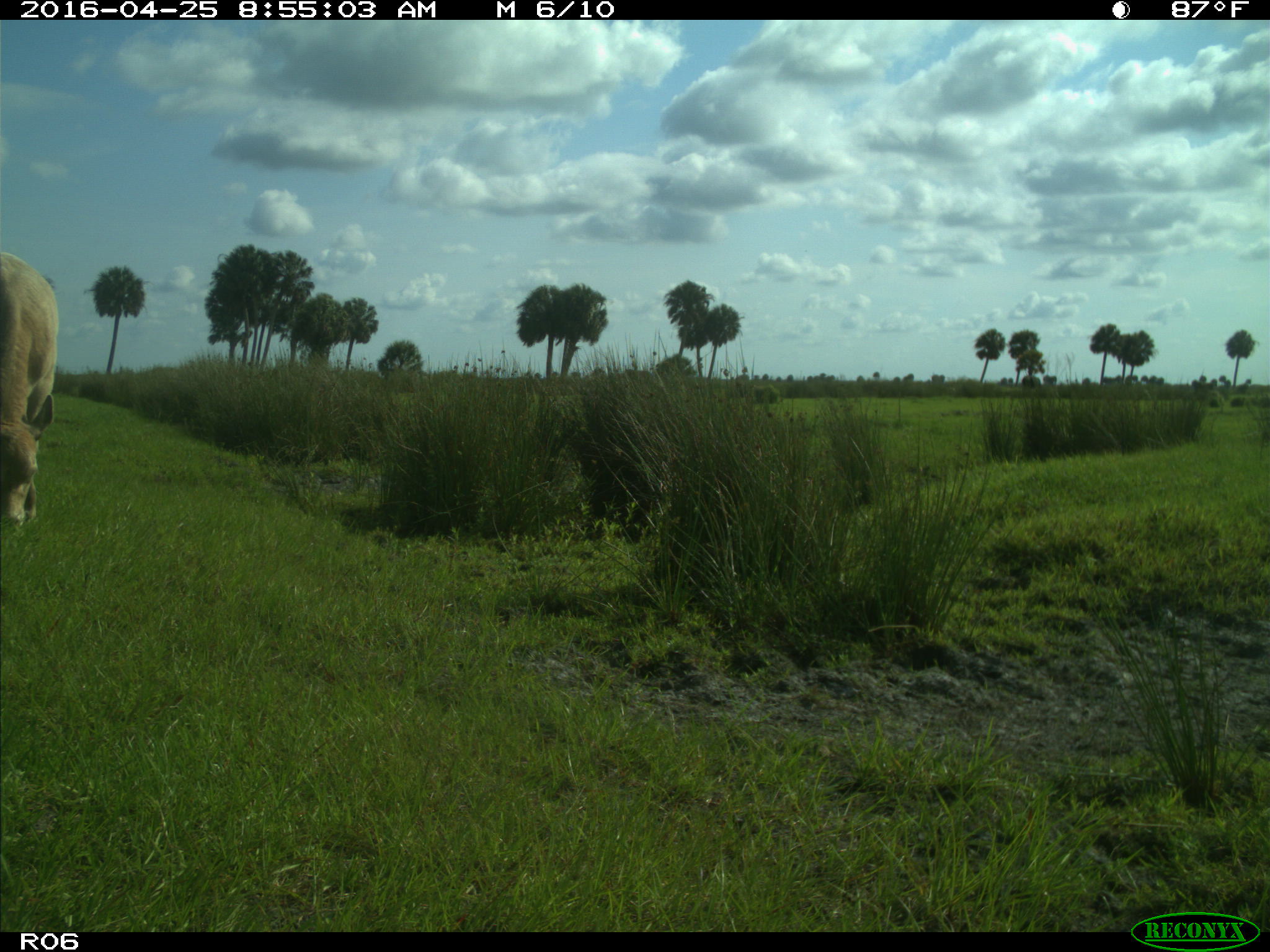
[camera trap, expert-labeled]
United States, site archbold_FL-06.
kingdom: Animalia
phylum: Chordata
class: Mammalia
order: Artiodactyla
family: Bovidae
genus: Bos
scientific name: Bos taurus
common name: domestic cow